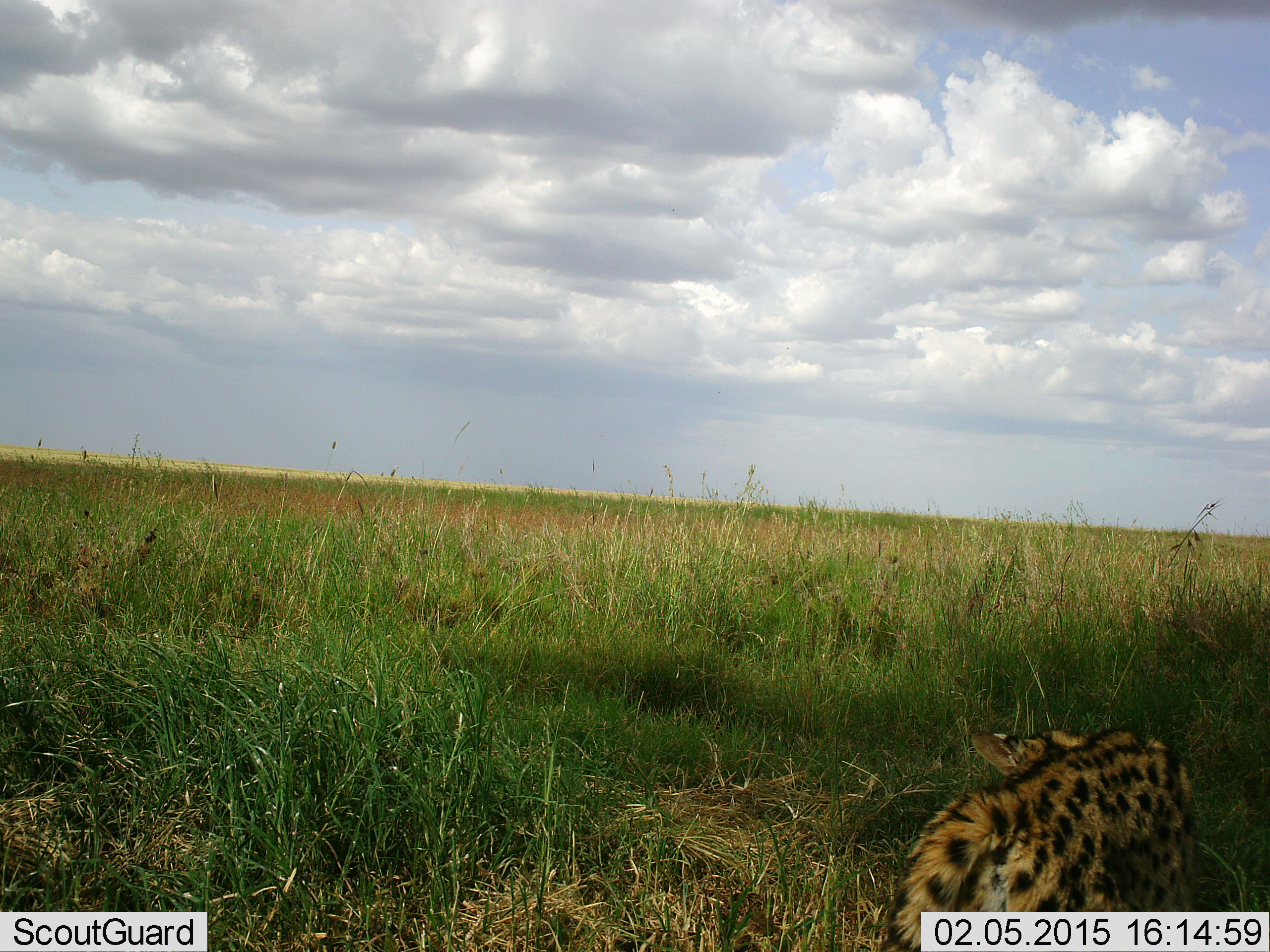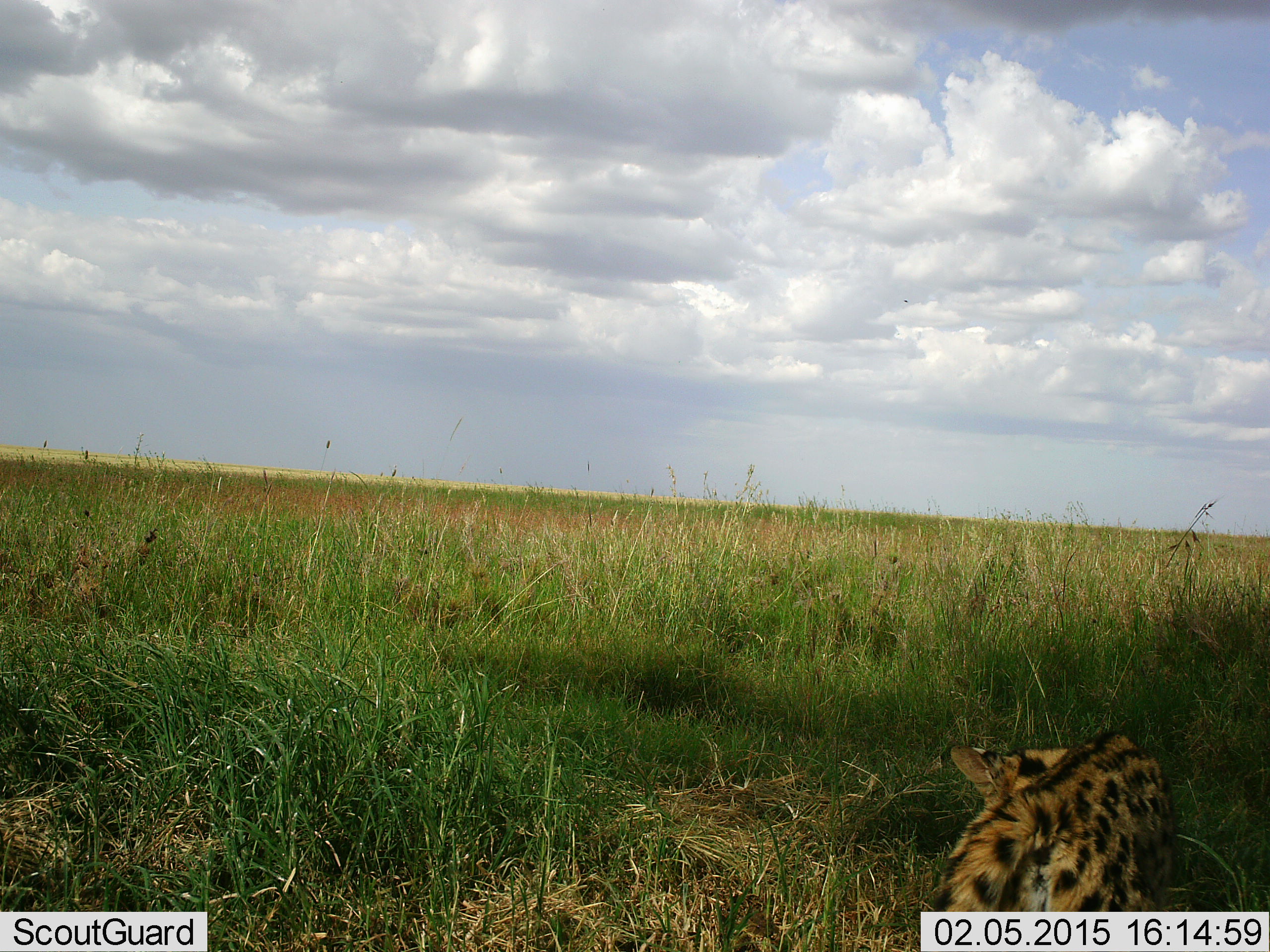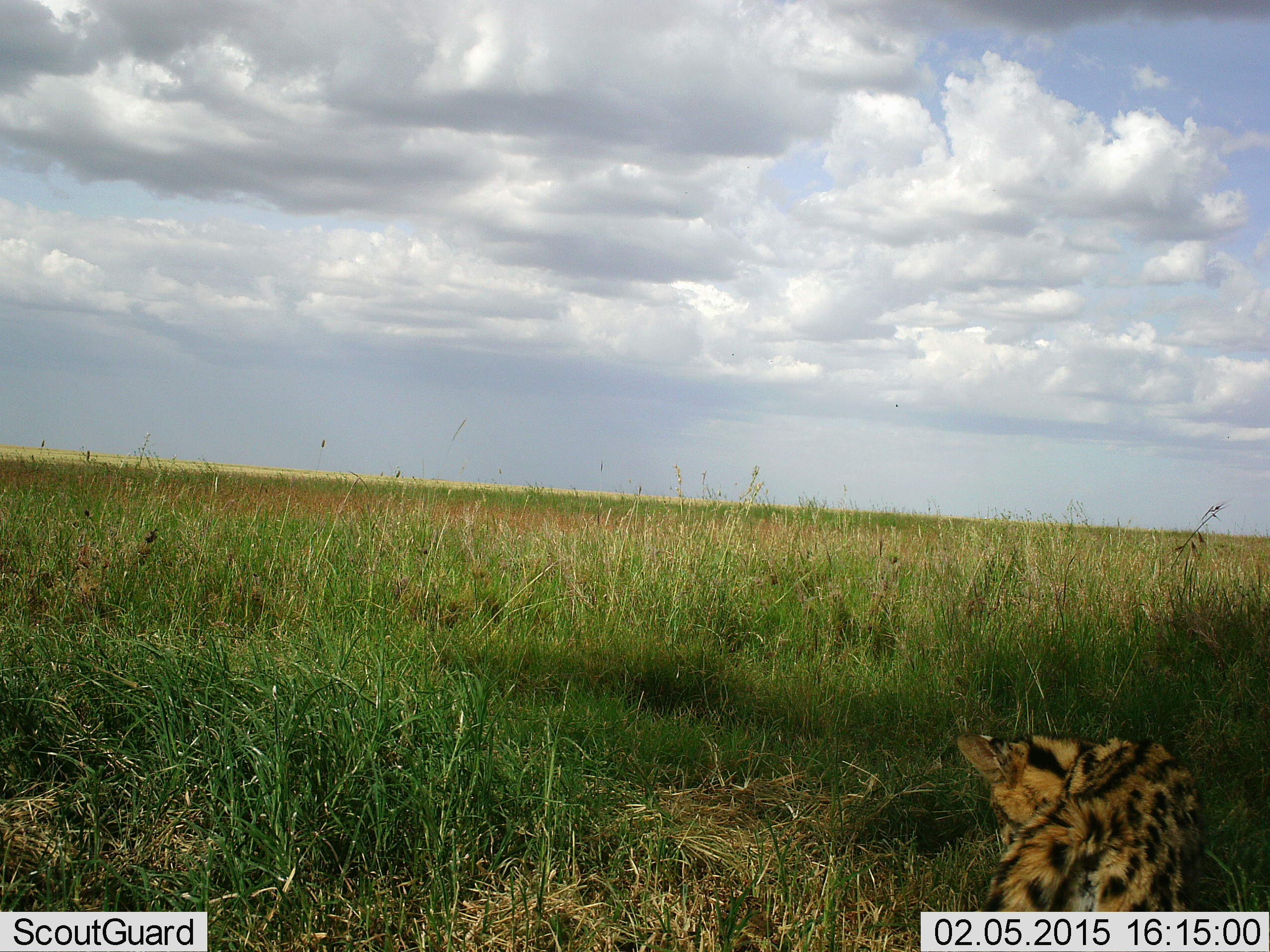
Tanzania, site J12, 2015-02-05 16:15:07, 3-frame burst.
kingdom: Animalia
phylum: Chordata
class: Mammalia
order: Carnivora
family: Felidae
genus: Leptailurus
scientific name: Leptailurus serval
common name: serval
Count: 1.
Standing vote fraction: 64%.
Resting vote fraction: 9%.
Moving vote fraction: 36%.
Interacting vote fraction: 0%.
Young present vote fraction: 0%.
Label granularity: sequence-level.